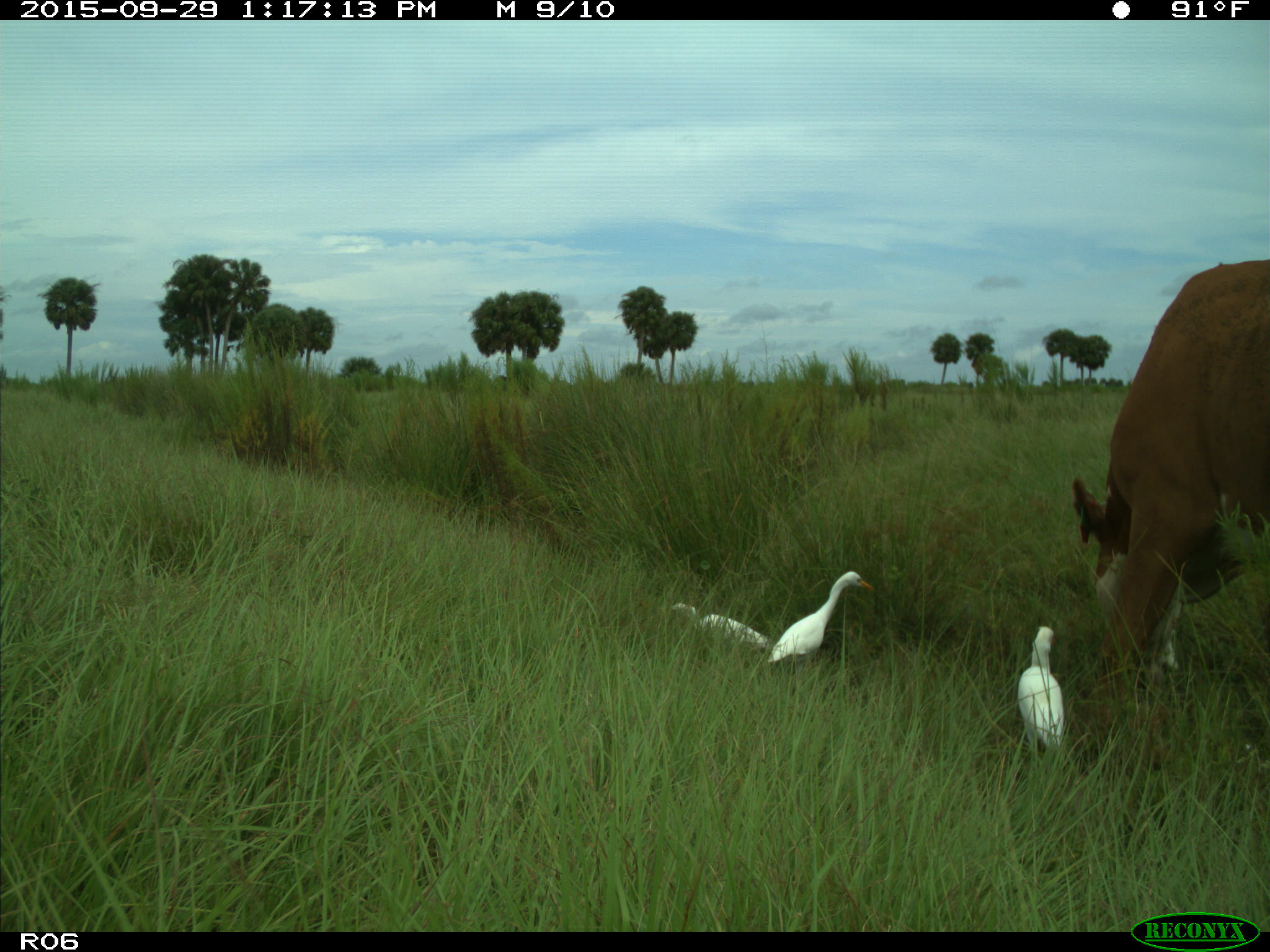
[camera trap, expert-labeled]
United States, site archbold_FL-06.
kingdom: Animalia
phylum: Chordata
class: Mammalia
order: Artiodactyla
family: Bovidae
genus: Bos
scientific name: Bos taurus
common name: domestic cow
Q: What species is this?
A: Bos taurus (domestic cow).